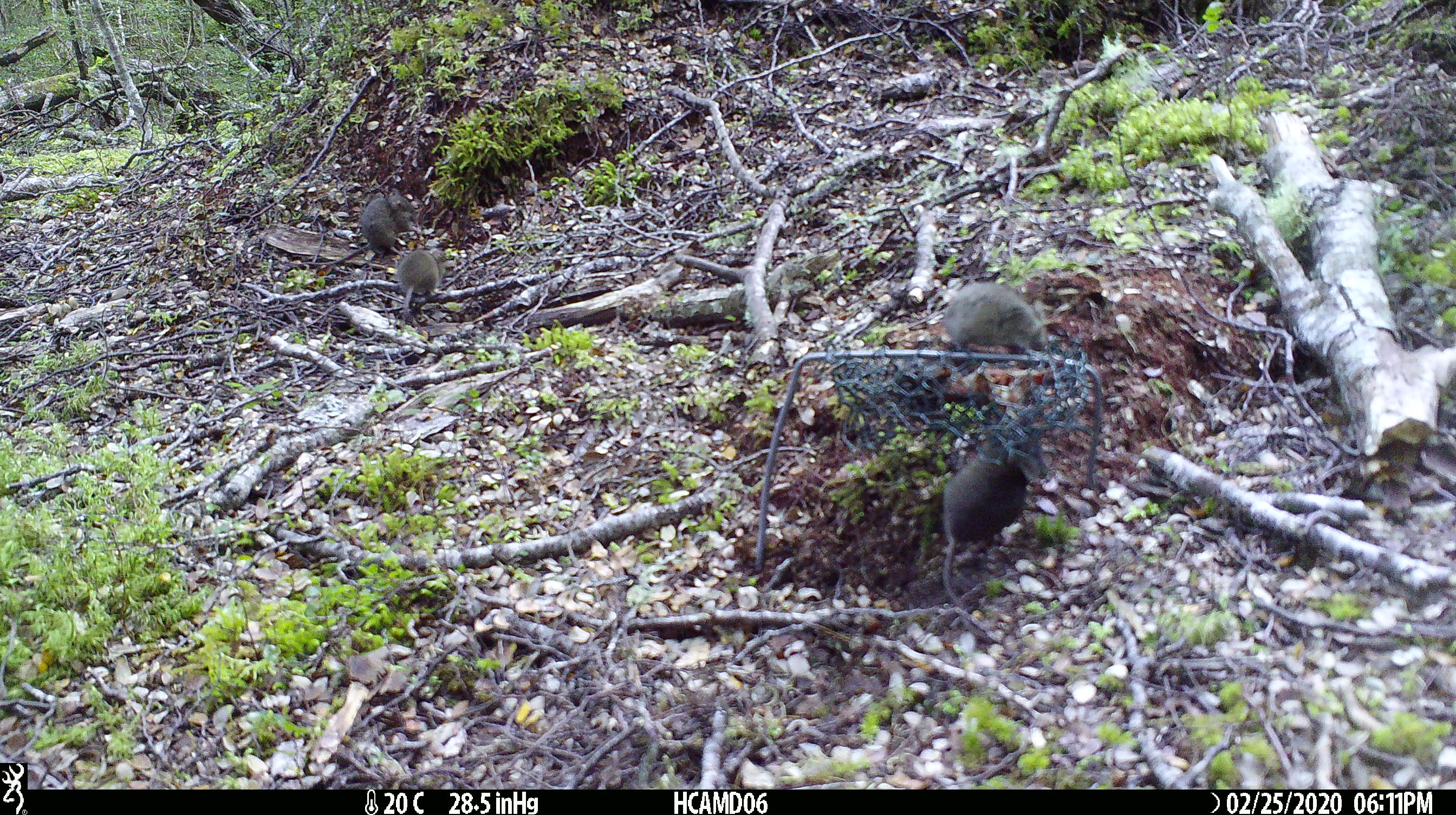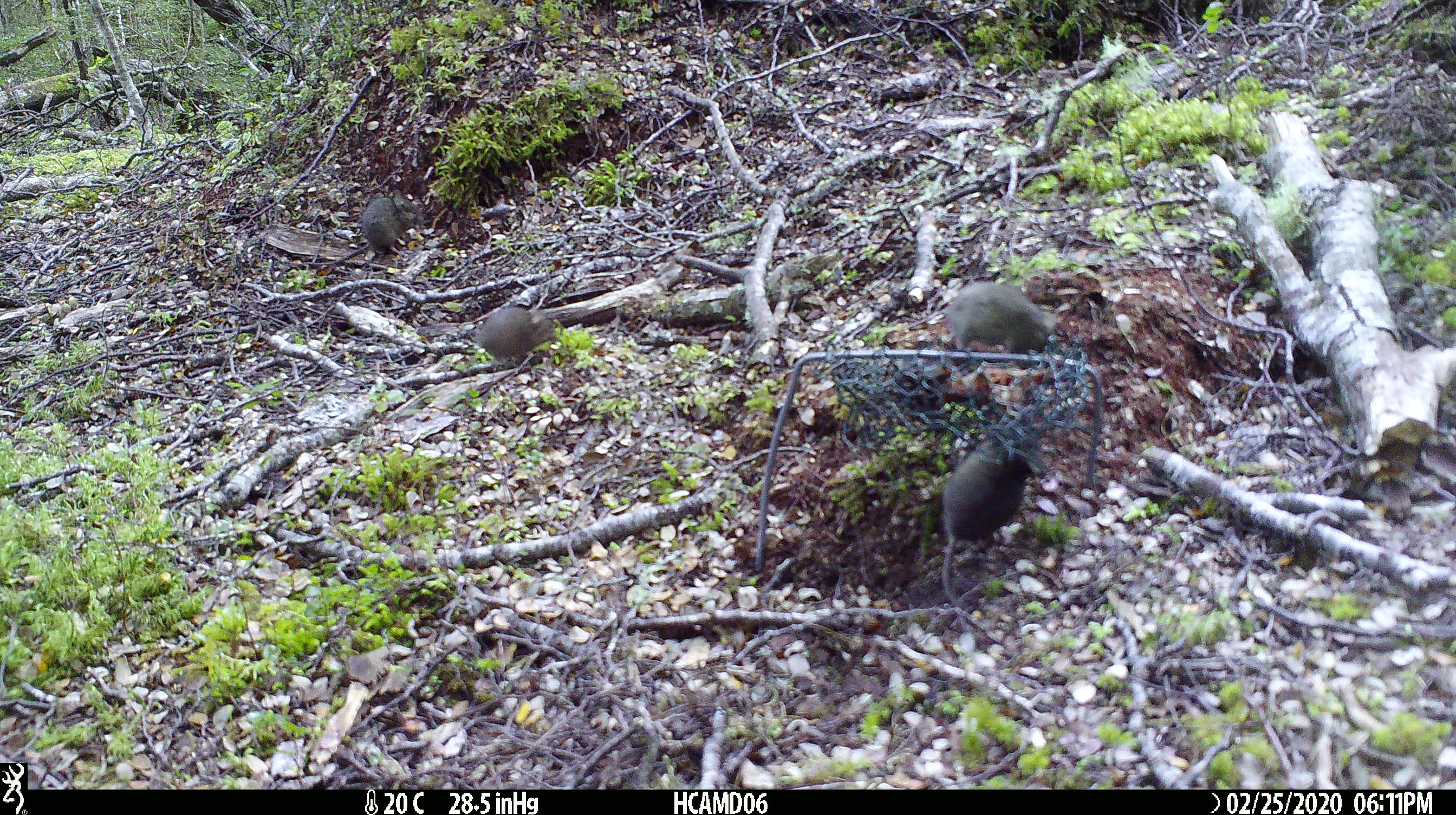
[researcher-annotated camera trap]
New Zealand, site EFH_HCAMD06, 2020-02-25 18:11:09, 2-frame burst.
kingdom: Animalia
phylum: Chordata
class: Mammalia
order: Rodentia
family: Muridae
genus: Mus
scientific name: Mus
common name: mouse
Mouse (Mus).